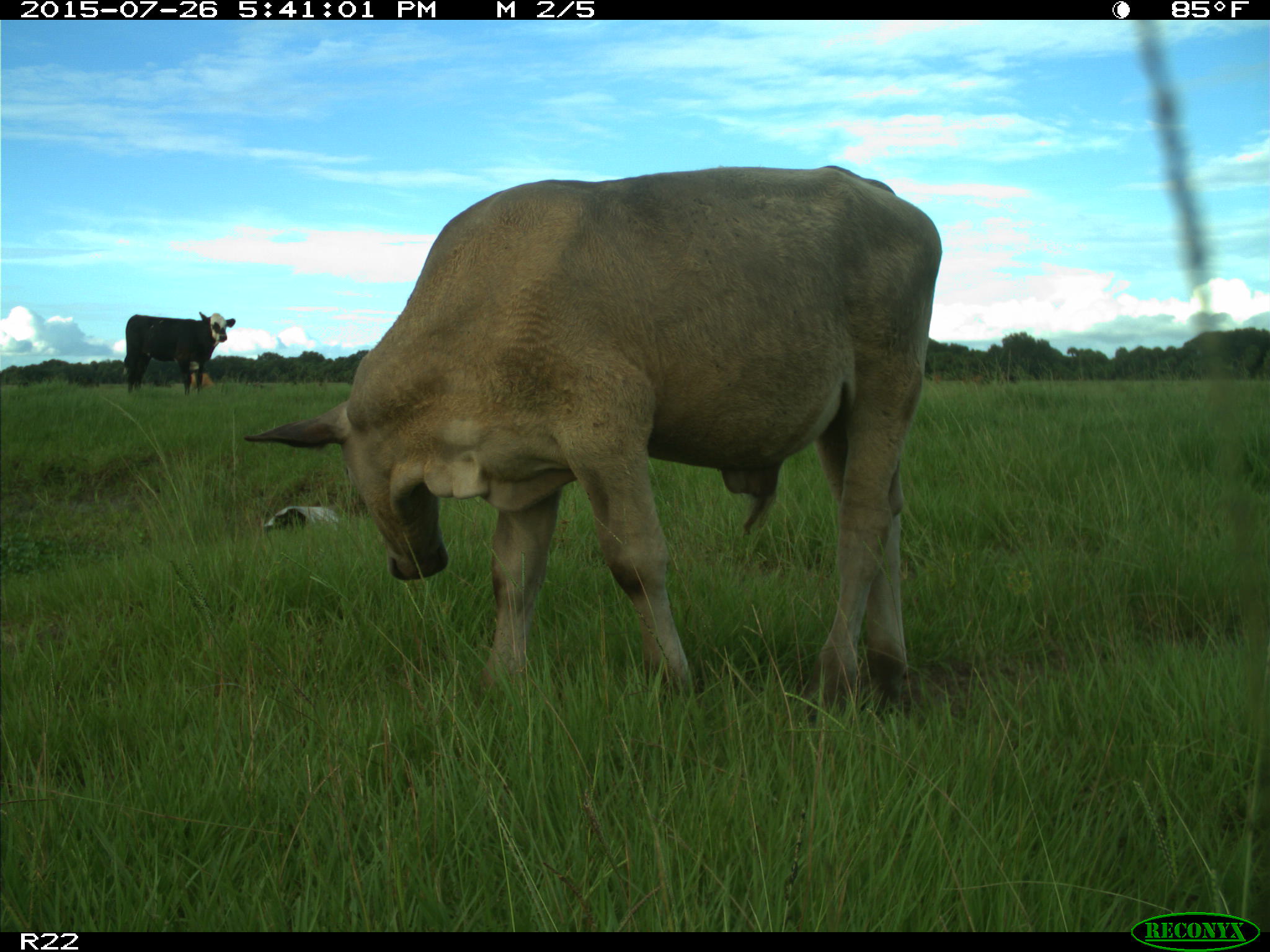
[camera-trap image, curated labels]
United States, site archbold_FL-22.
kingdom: Animalia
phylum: Chordata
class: Mammalia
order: Artiodactyla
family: Bovidae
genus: Bos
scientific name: Bos taurus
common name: domestic cow